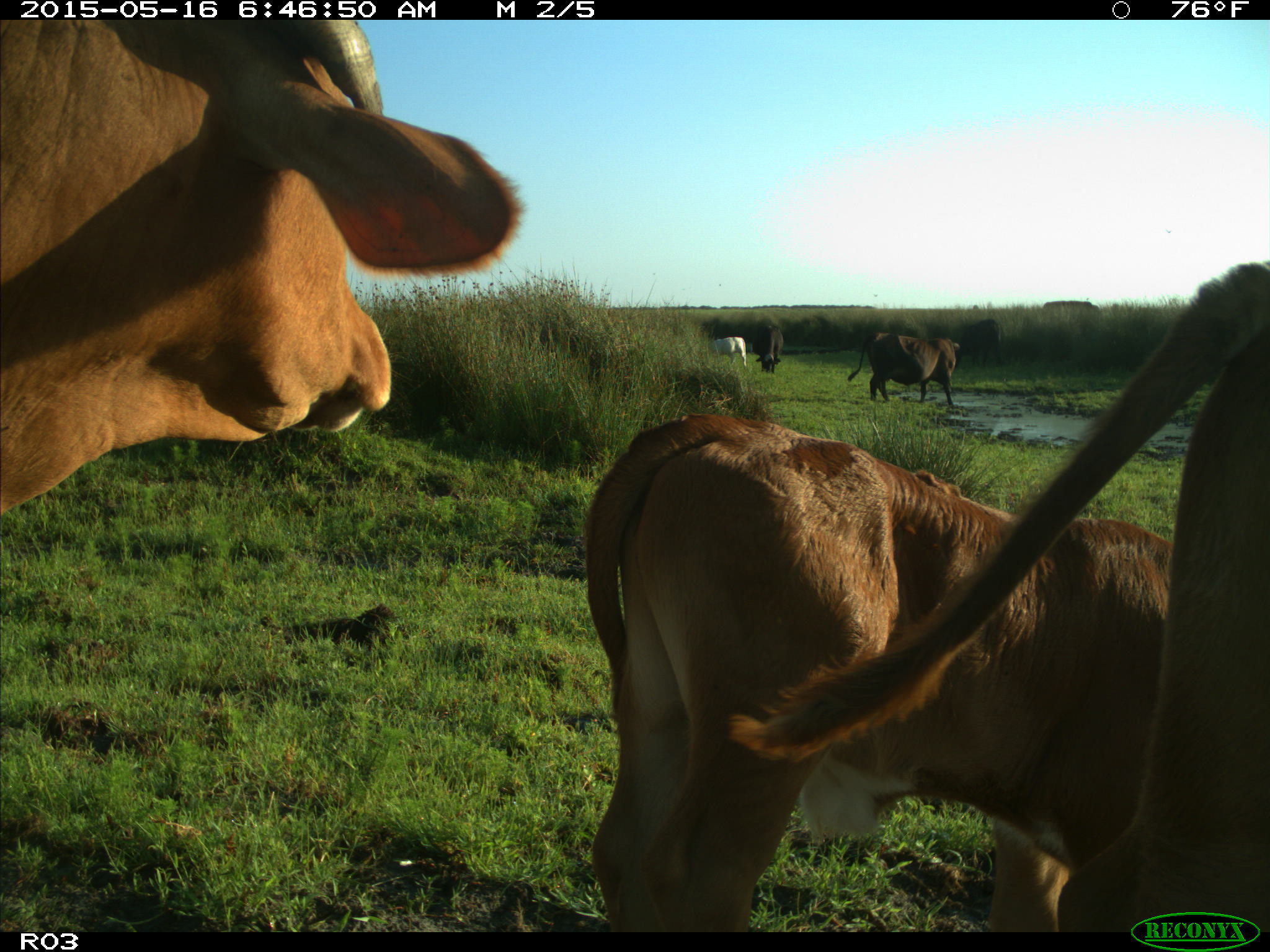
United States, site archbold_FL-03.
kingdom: Animalia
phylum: Chordata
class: Mammalia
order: Artiodactyla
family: Bovidae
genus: Bos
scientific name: Bos taurus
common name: domestic cow